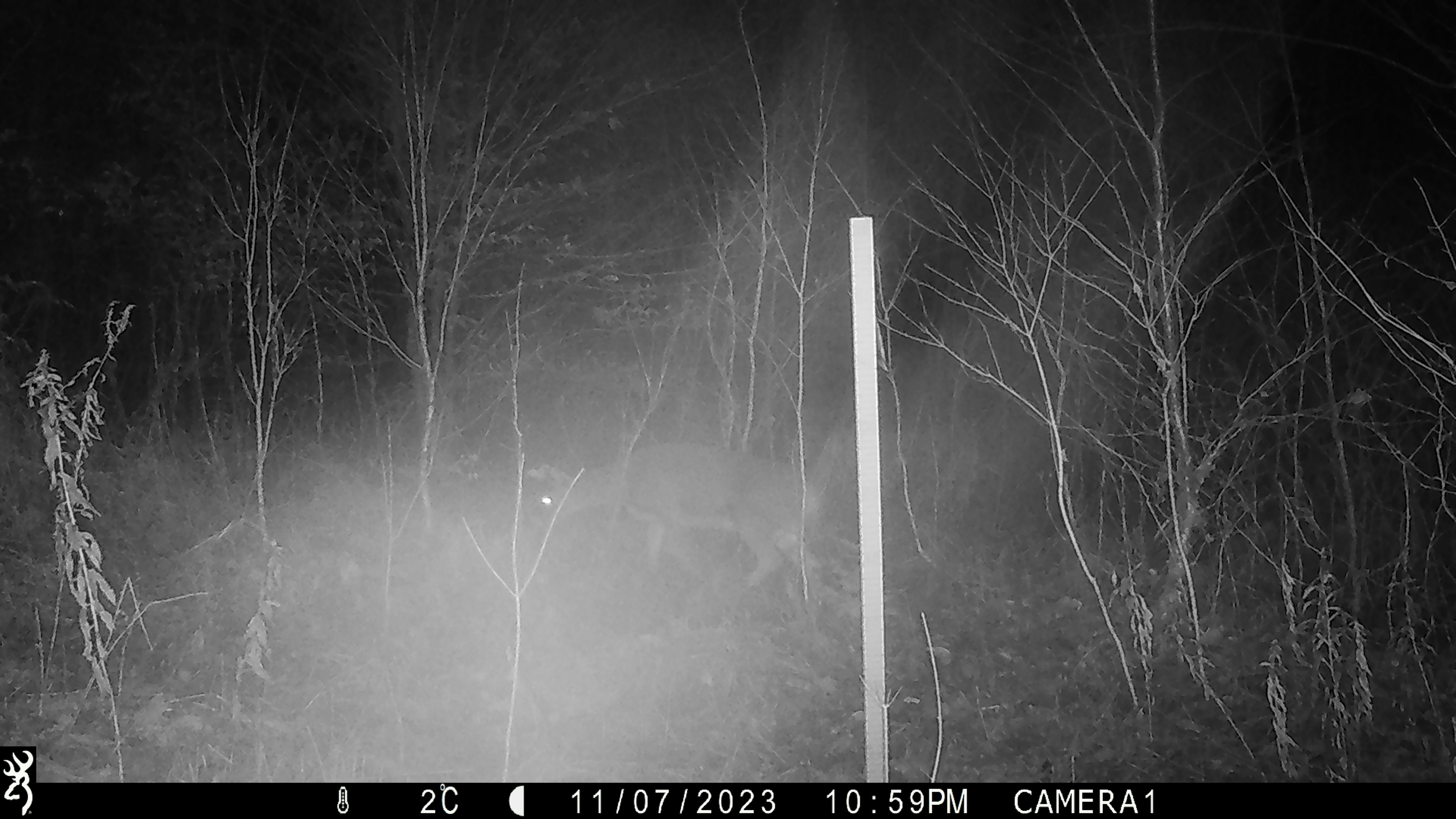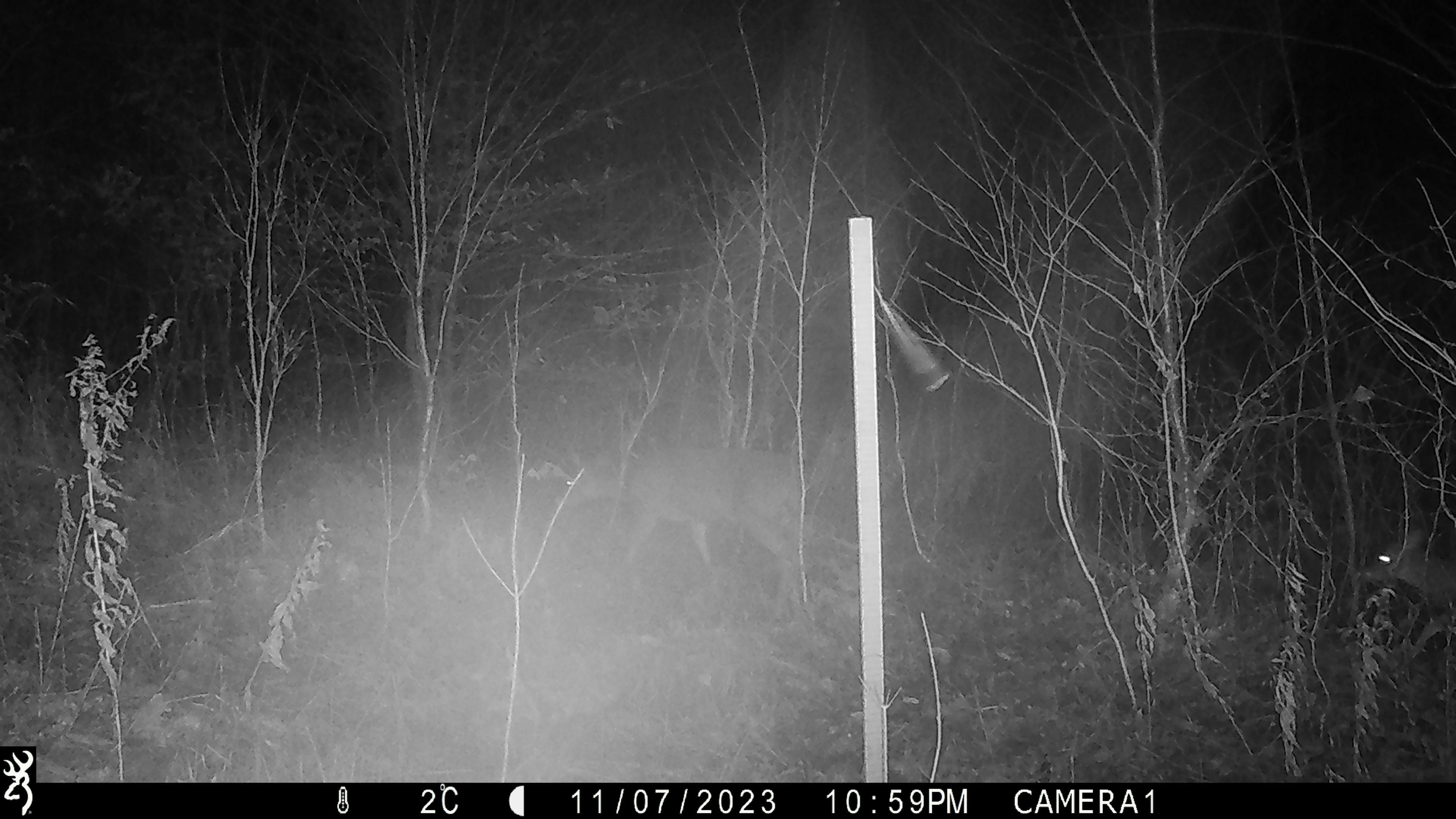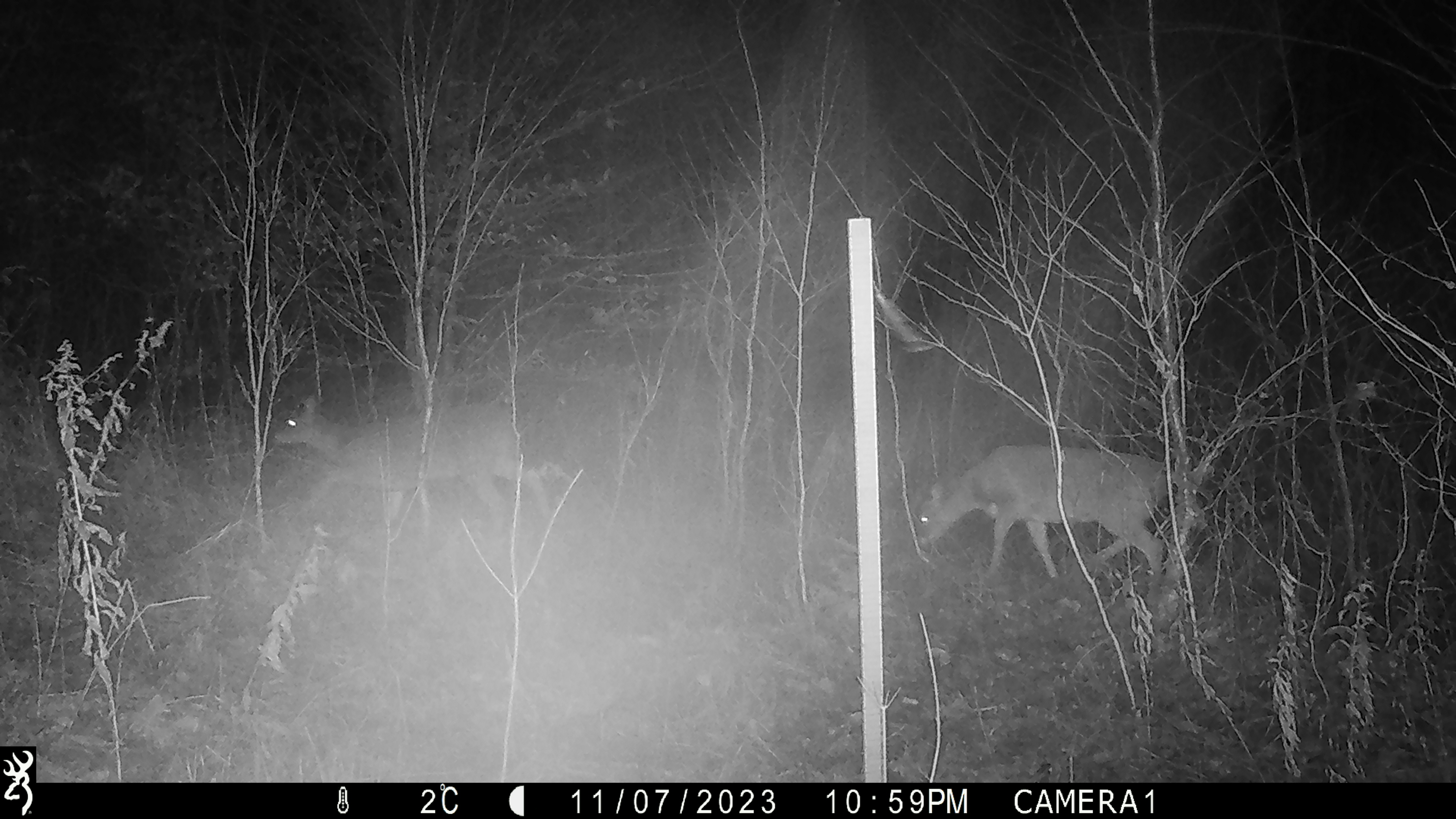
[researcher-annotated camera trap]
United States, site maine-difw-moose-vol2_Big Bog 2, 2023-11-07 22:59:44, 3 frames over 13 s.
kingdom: Animalia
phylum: Chordata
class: Mammalia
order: Artiodactyla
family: Cervidae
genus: Odocoileus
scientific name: Odocoileus virginianus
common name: white-tailed deer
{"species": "white-tailed deer (Odocoileus virginianus)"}